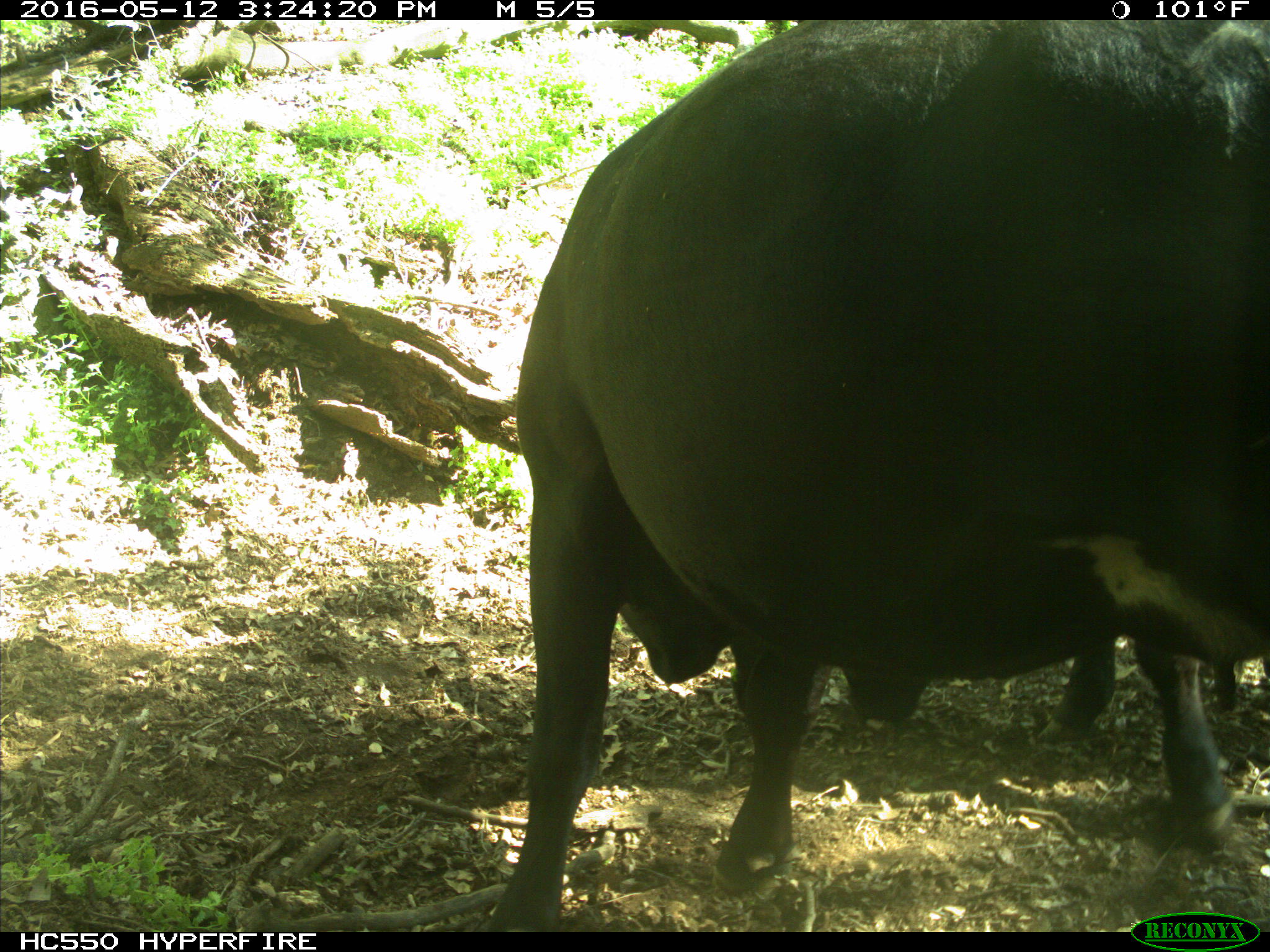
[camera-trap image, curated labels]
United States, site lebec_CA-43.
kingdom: Animalia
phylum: Chordata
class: Mammalia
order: Artiodactyla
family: Bovidae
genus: Bos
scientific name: Bos taurus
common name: domestic cow